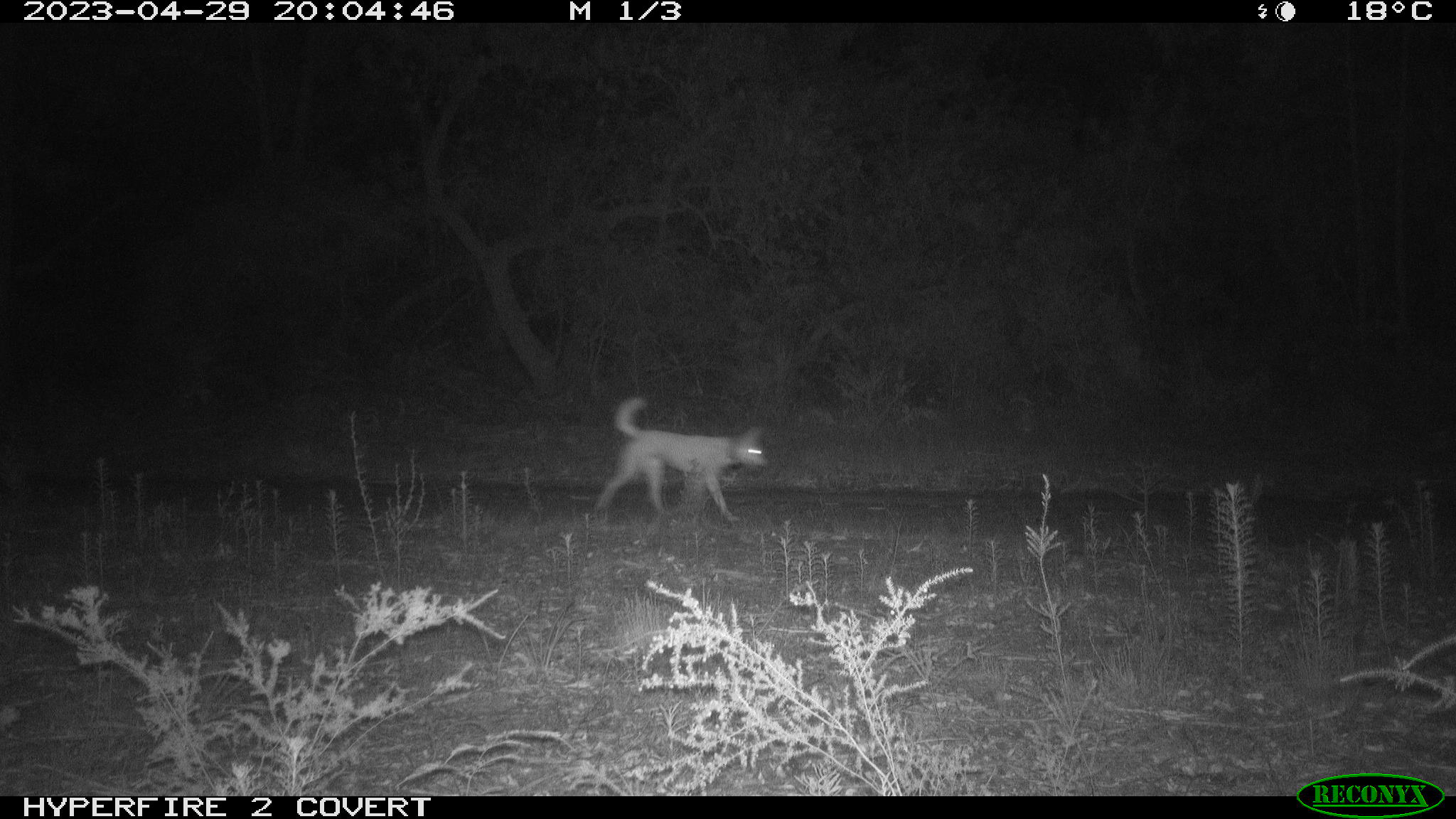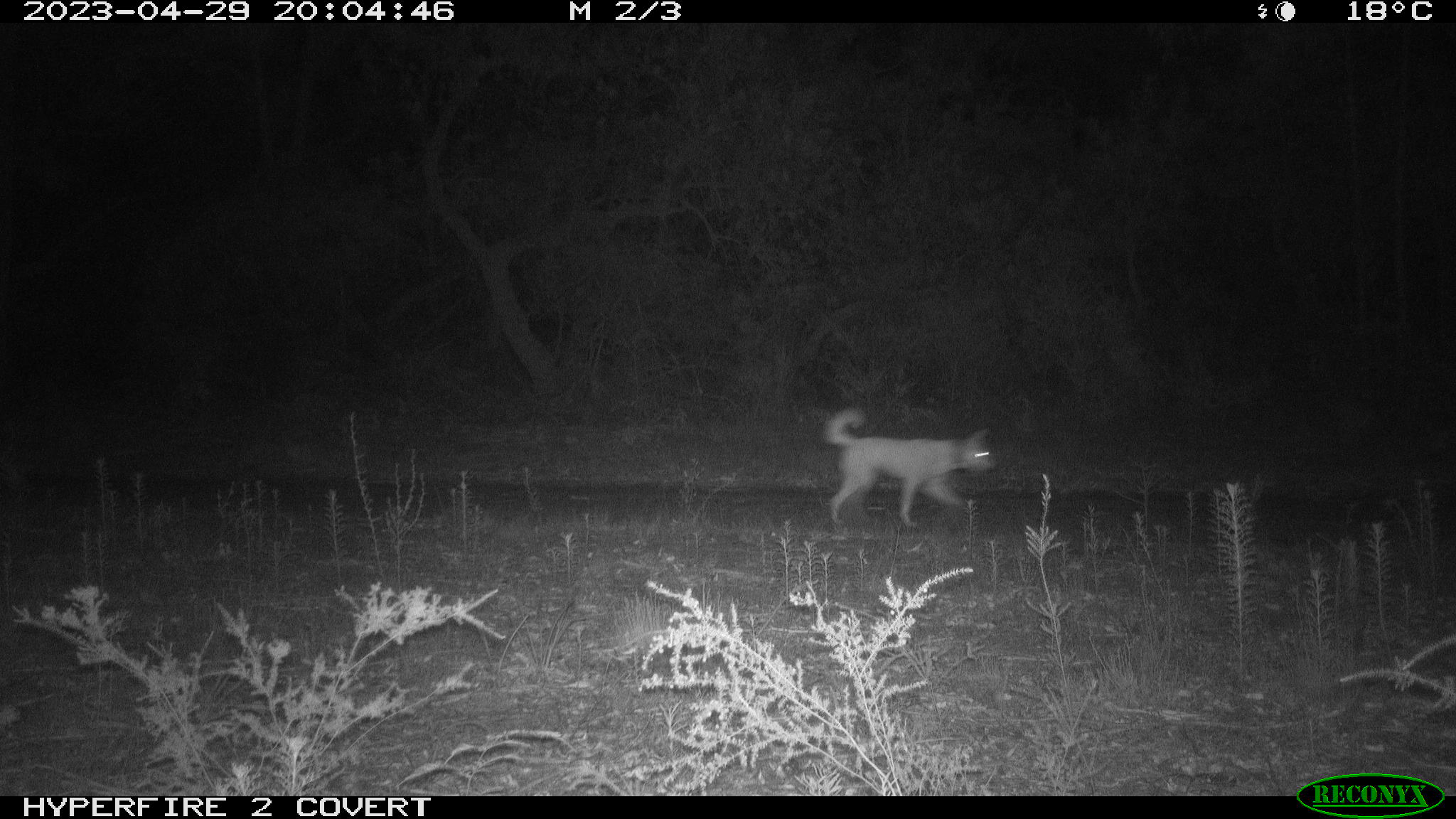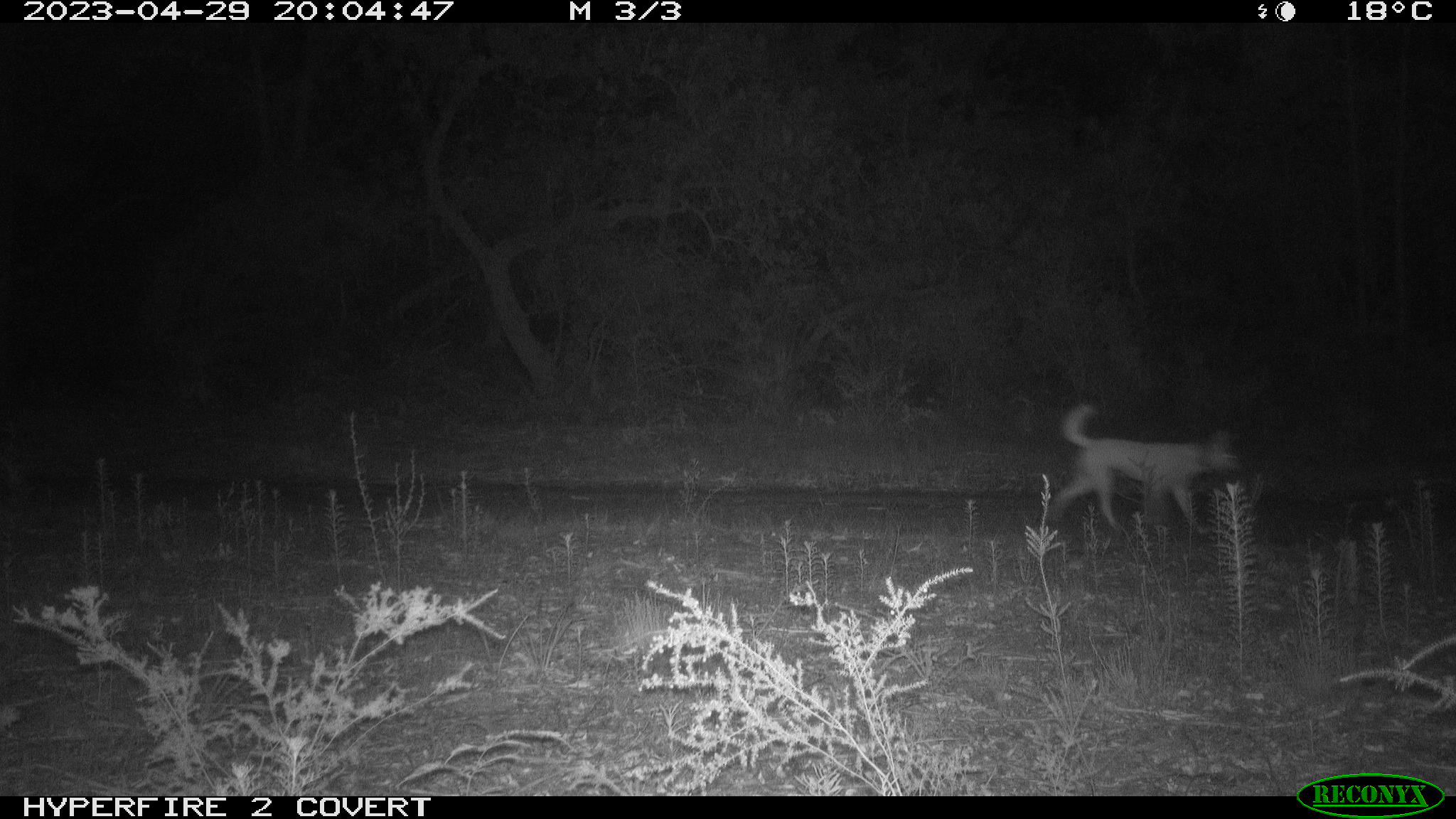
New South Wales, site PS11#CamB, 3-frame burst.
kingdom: Animalia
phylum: Chordata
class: Mammalia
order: Carnivora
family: Canidae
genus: Canis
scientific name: Canis familiaris dingo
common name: dingo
Dingo (Canis familiaris dingo).